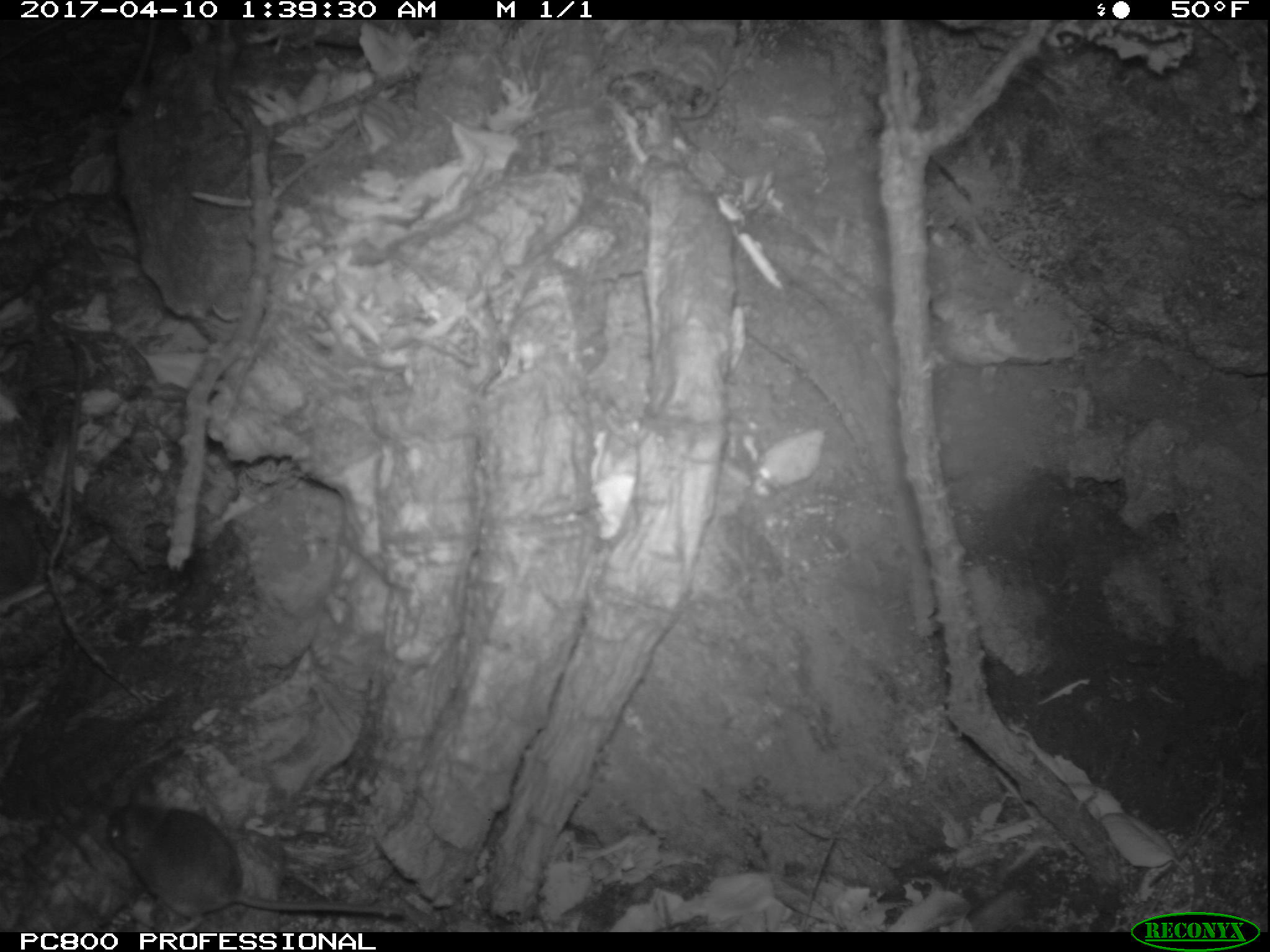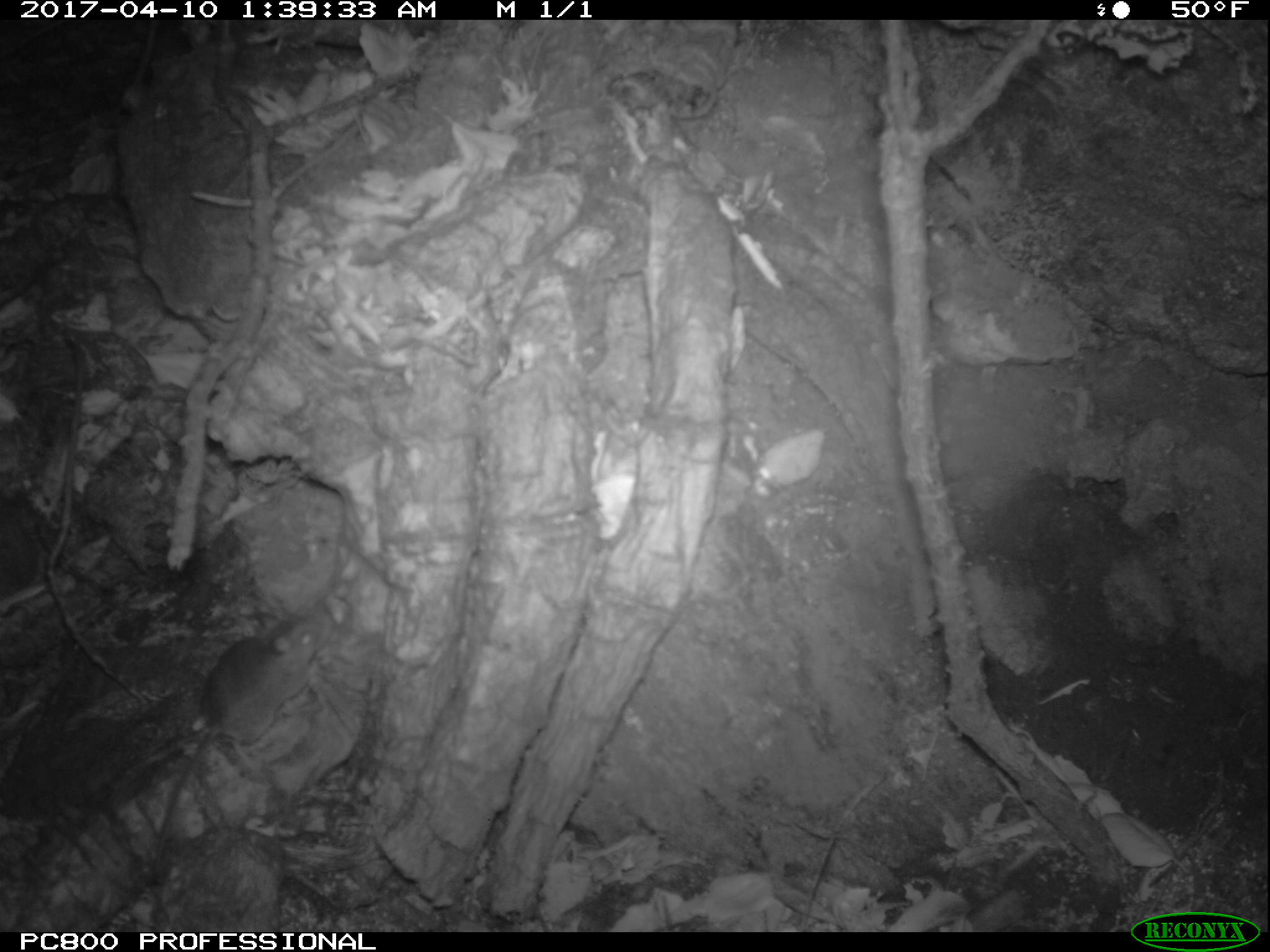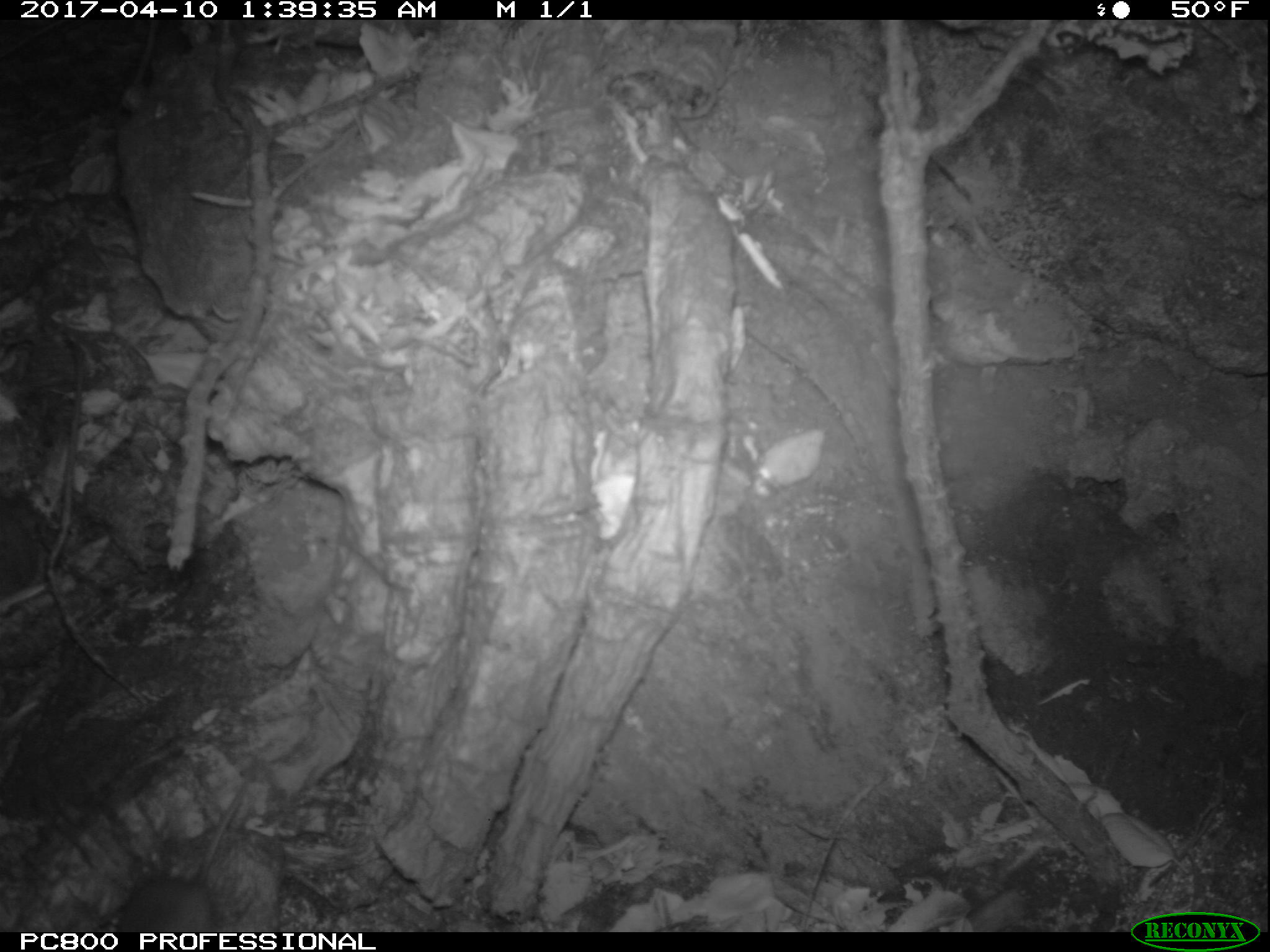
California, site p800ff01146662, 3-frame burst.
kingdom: Animalia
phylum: Chordata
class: Mammalia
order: Rodentia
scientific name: Rodentia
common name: rodent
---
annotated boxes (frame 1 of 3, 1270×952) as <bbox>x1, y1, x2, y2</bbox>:
rodent: <bbox>97, 785, 407, 932</bbox>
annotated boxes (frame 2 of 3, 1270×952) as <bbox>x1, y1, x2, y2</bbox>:
rodent: <bbox>151, 612, 327, 879</bbox>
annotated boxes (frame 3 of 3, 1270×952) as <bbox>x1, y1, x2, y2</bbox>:
rodent: <bbox>113, 780, 251, 932</bbox>